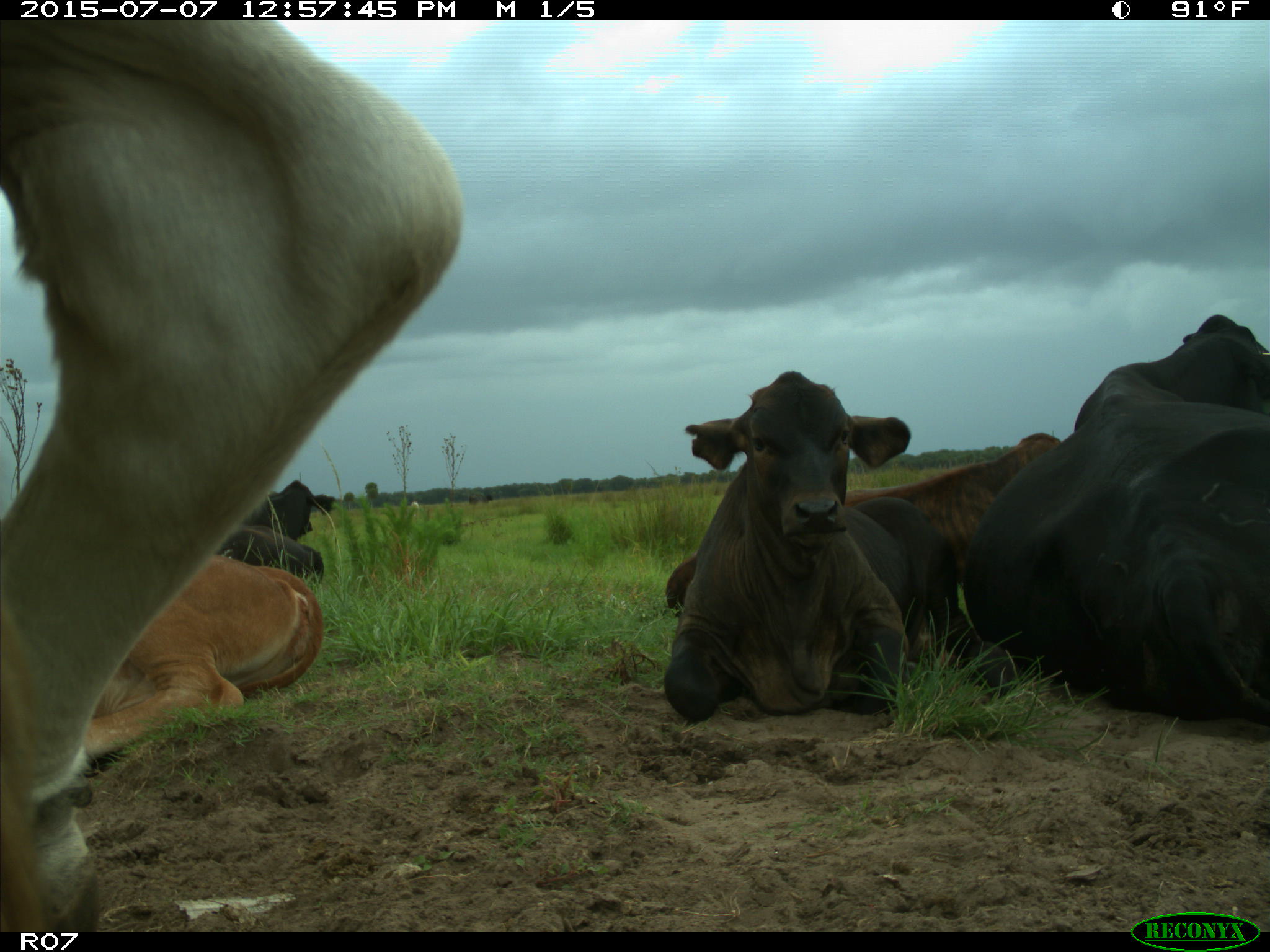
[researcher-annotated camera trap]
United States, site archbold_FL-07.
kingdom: Animalia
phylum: Chordata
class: Mammalia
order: Artiodactyla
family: Bovidae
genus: Bos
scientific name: Bos taurus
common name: domestic cow